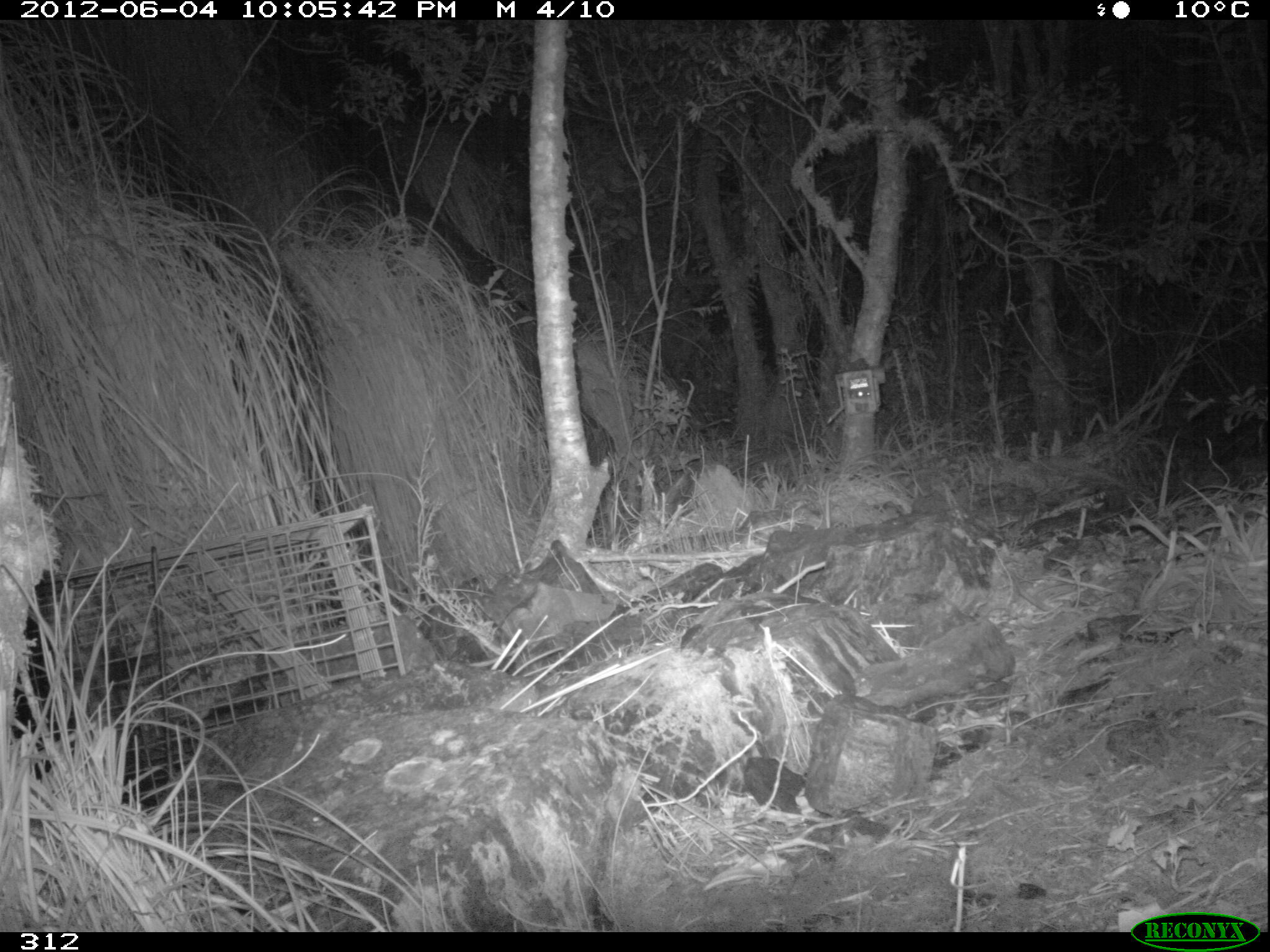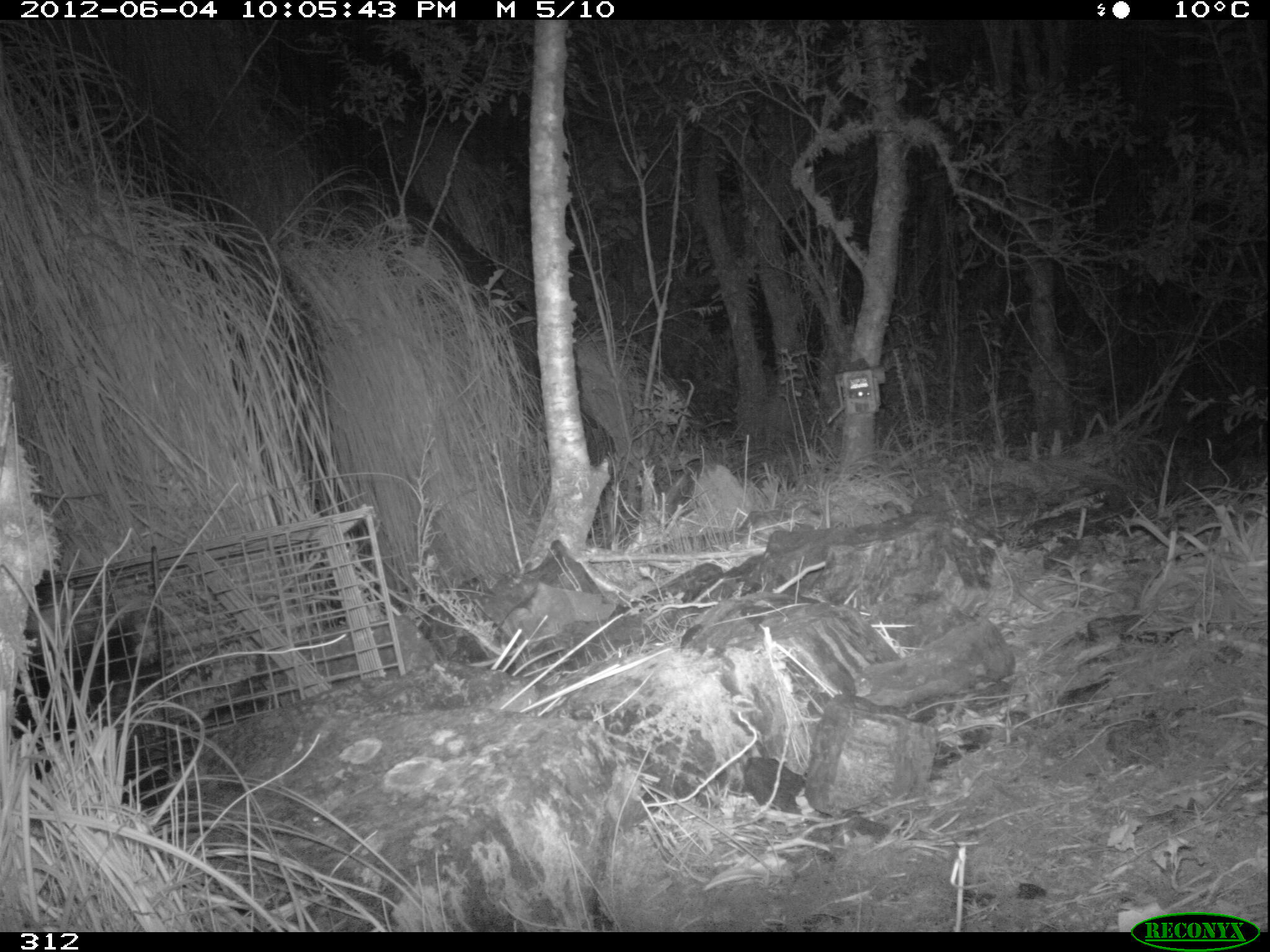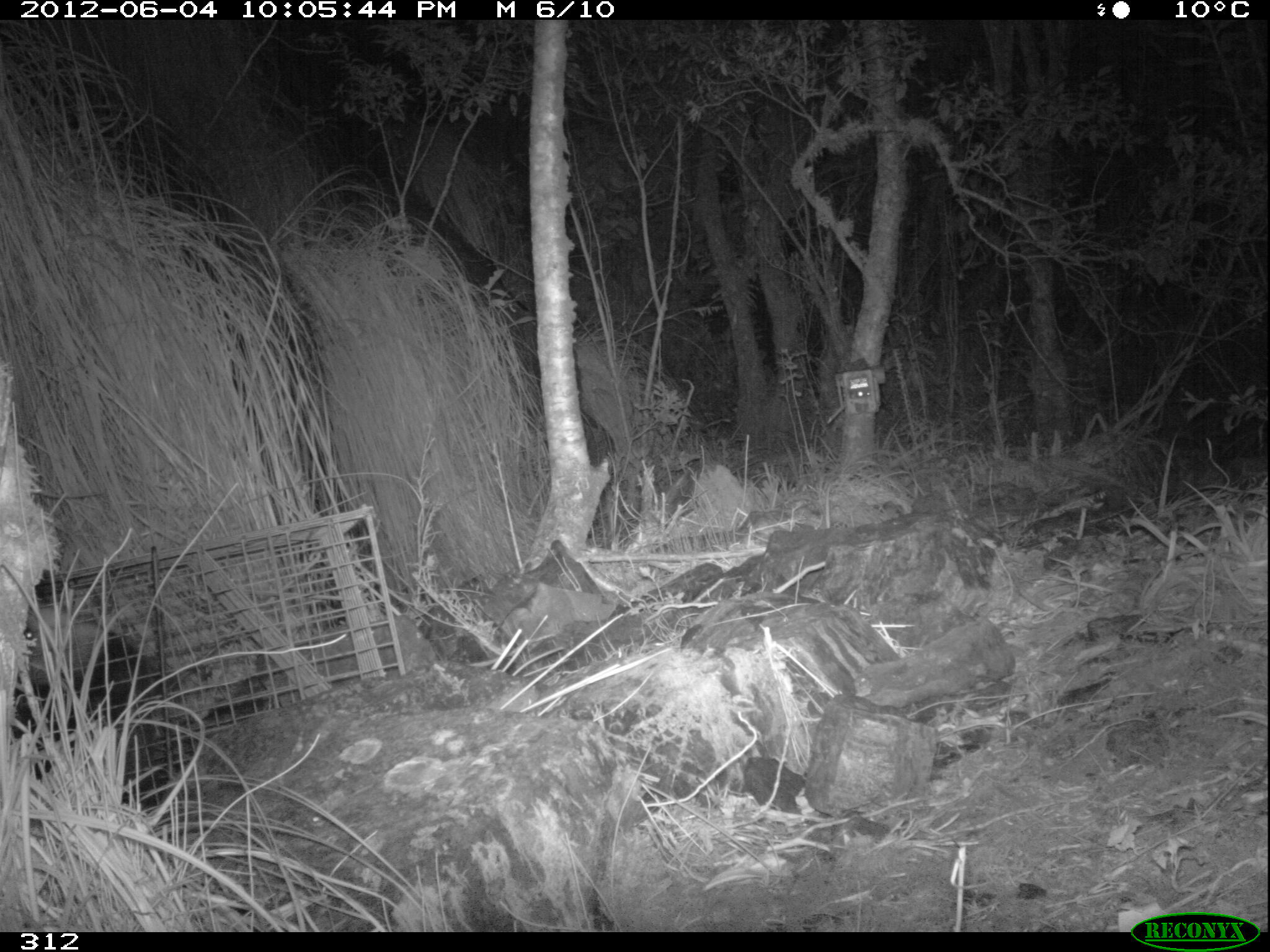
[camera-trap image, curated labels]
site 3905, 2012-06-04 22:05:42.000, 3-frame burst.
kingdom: Animalia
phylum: Chordata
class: Mammalia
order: Didelphimorphia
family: Didelphidae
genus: Didelphis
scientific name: Didelphis pernigra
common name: andean white-eared opossum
Didelphis pernigra (andean white-eared opossum).